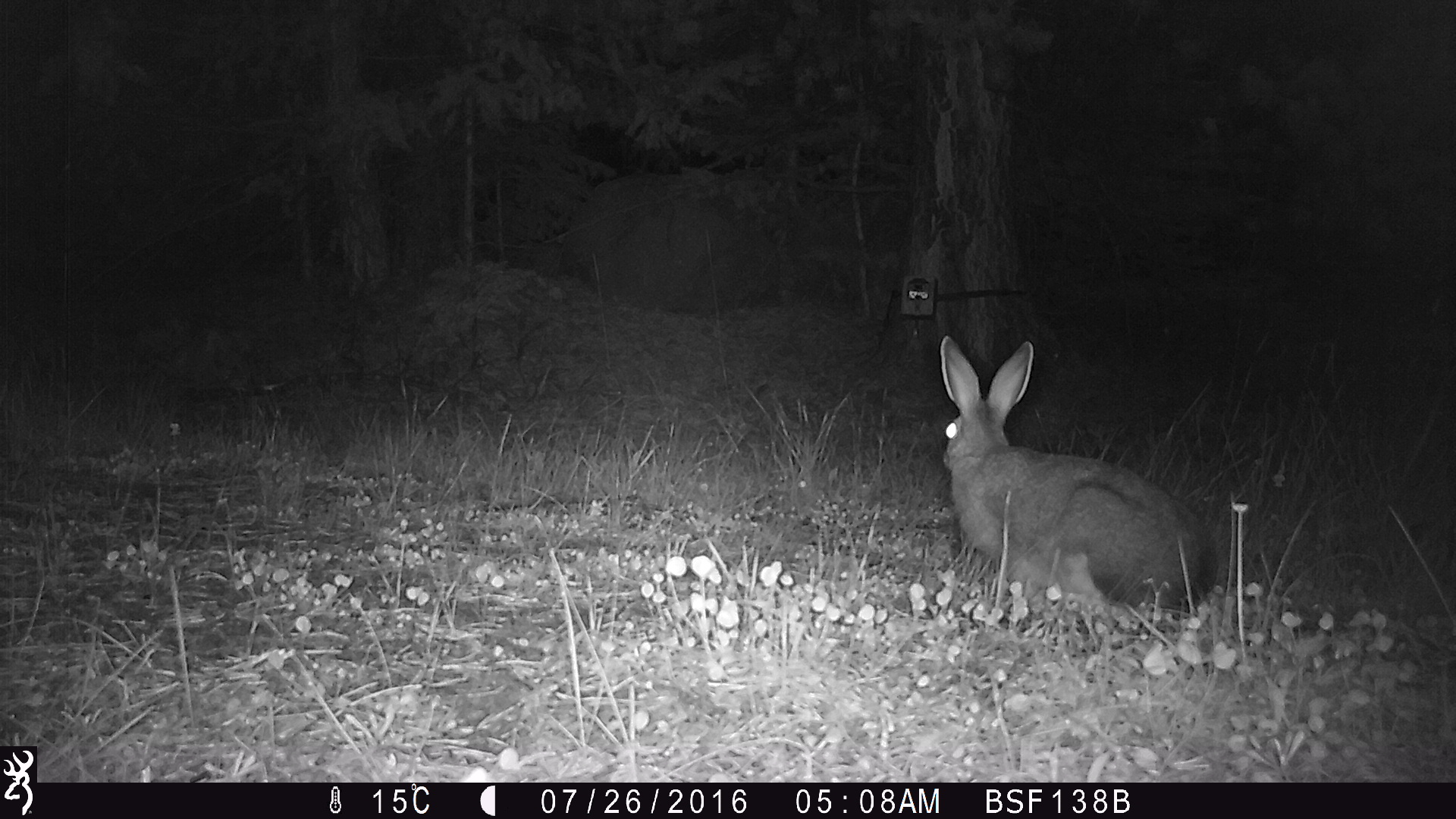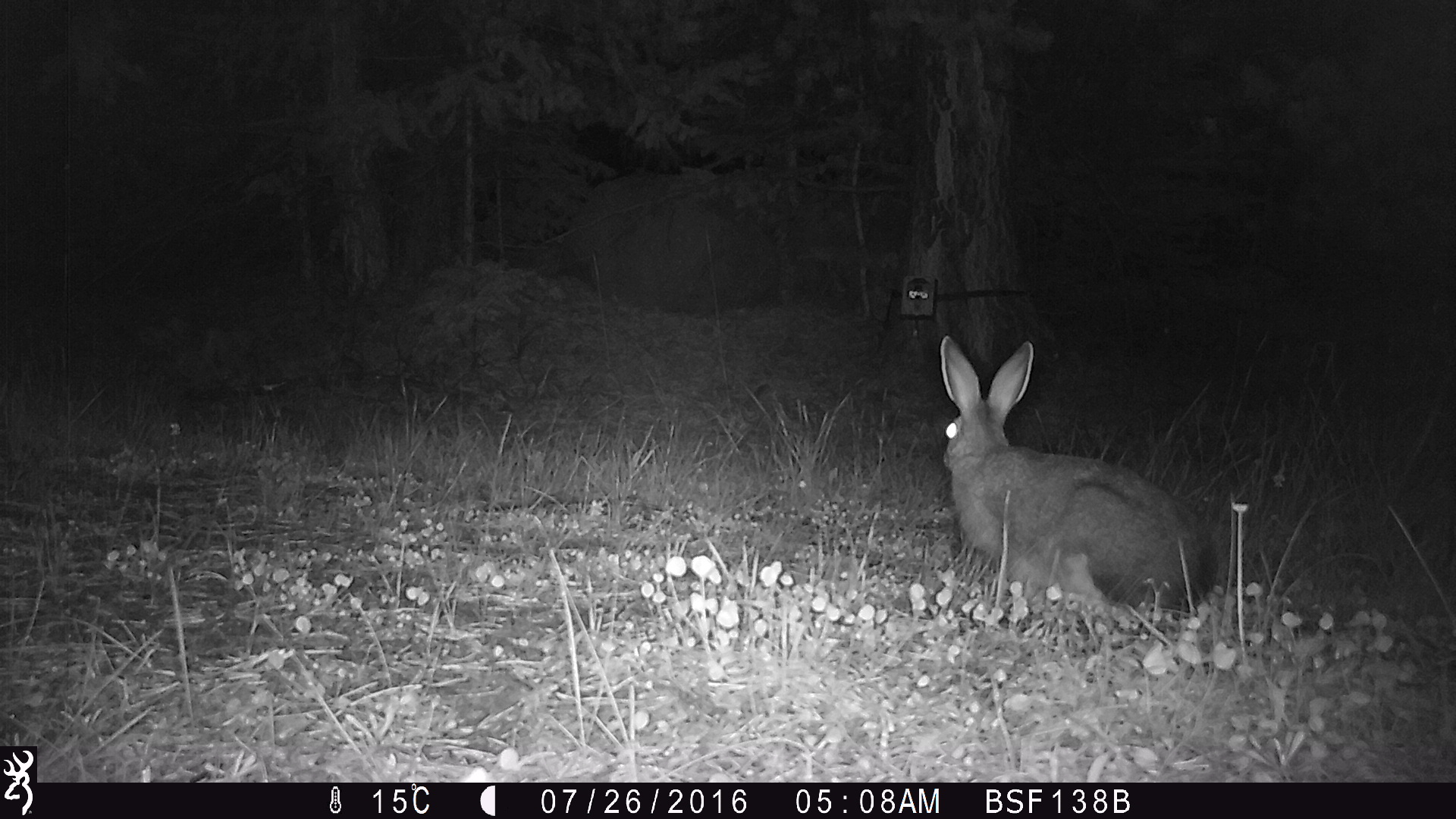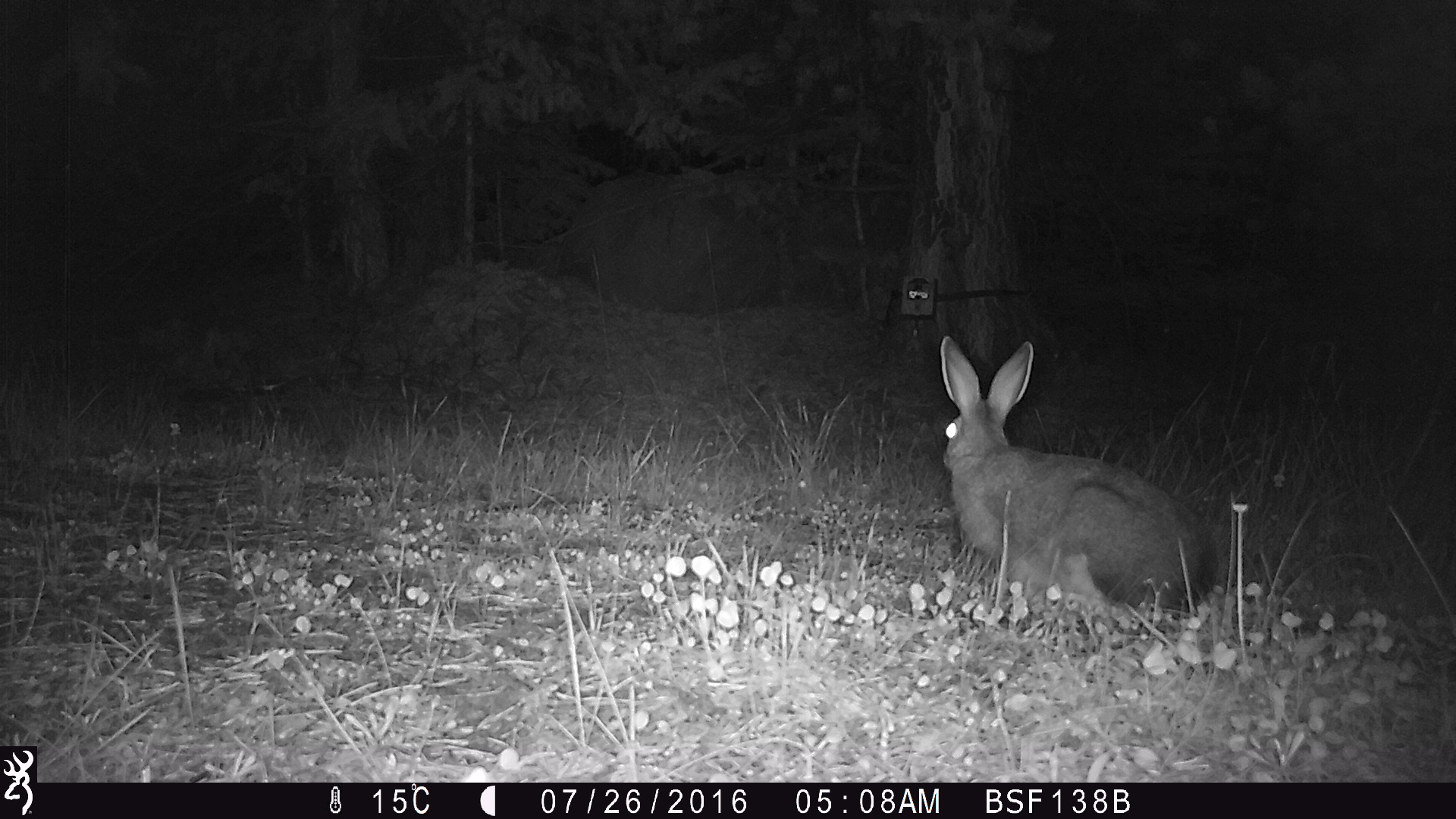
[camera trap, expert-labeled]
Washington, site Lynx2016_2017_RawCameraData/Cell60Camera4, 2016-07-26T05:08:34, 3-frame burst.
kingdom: Animalia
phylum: Chordata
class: Mammalia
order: Lagomorpha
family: Leporidae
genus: Lepus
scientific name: Lepus americanus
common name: snowshoe hare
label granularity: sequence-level